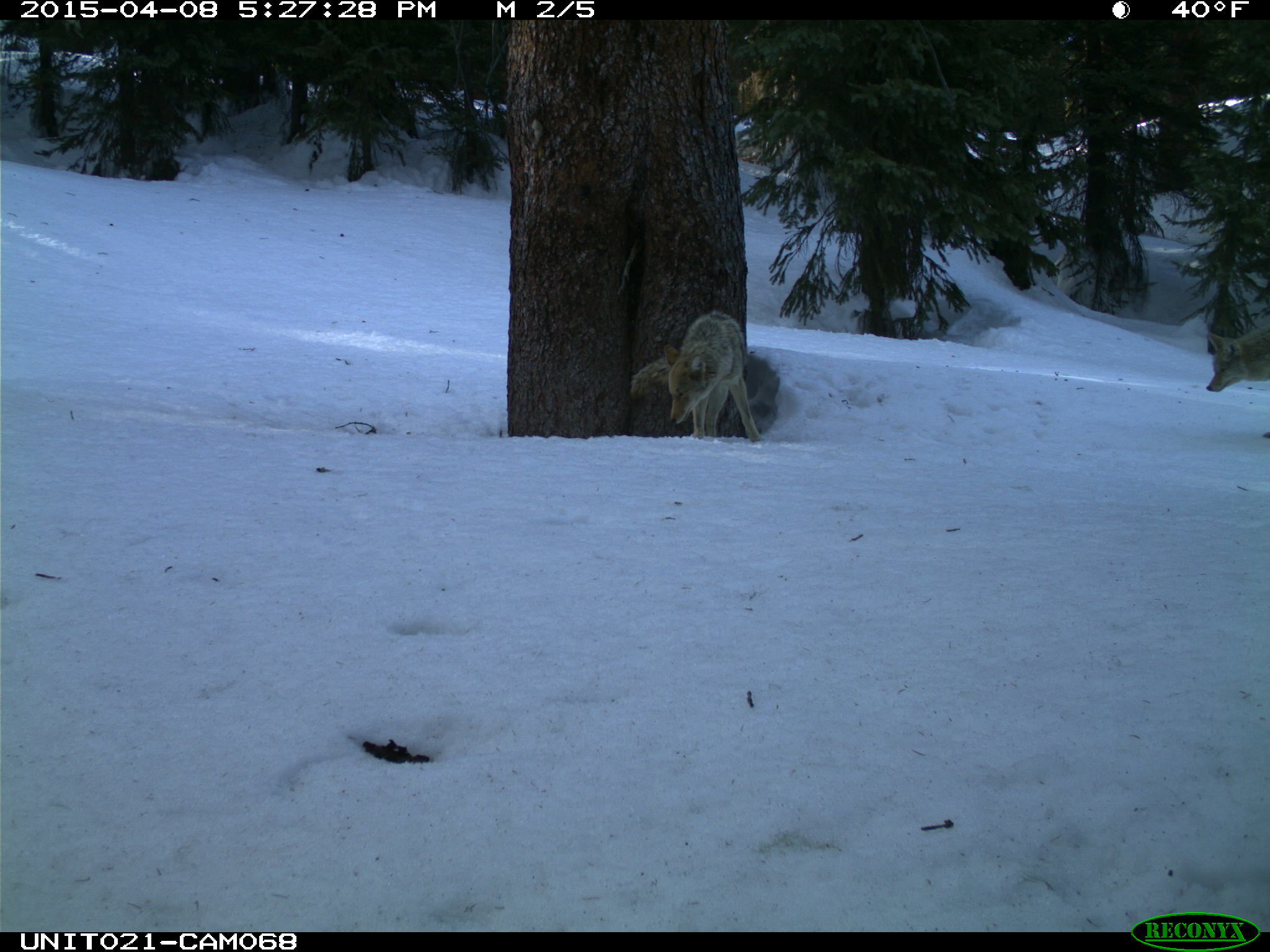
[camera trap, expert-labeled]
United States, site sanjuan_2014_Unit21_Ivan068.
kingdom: Animalia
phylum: Chordata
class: Mammalia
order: Carnivora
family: Canidae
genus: Canis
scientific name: Canis latrans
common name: coyote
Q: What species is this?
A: Canis latrans (coyote).